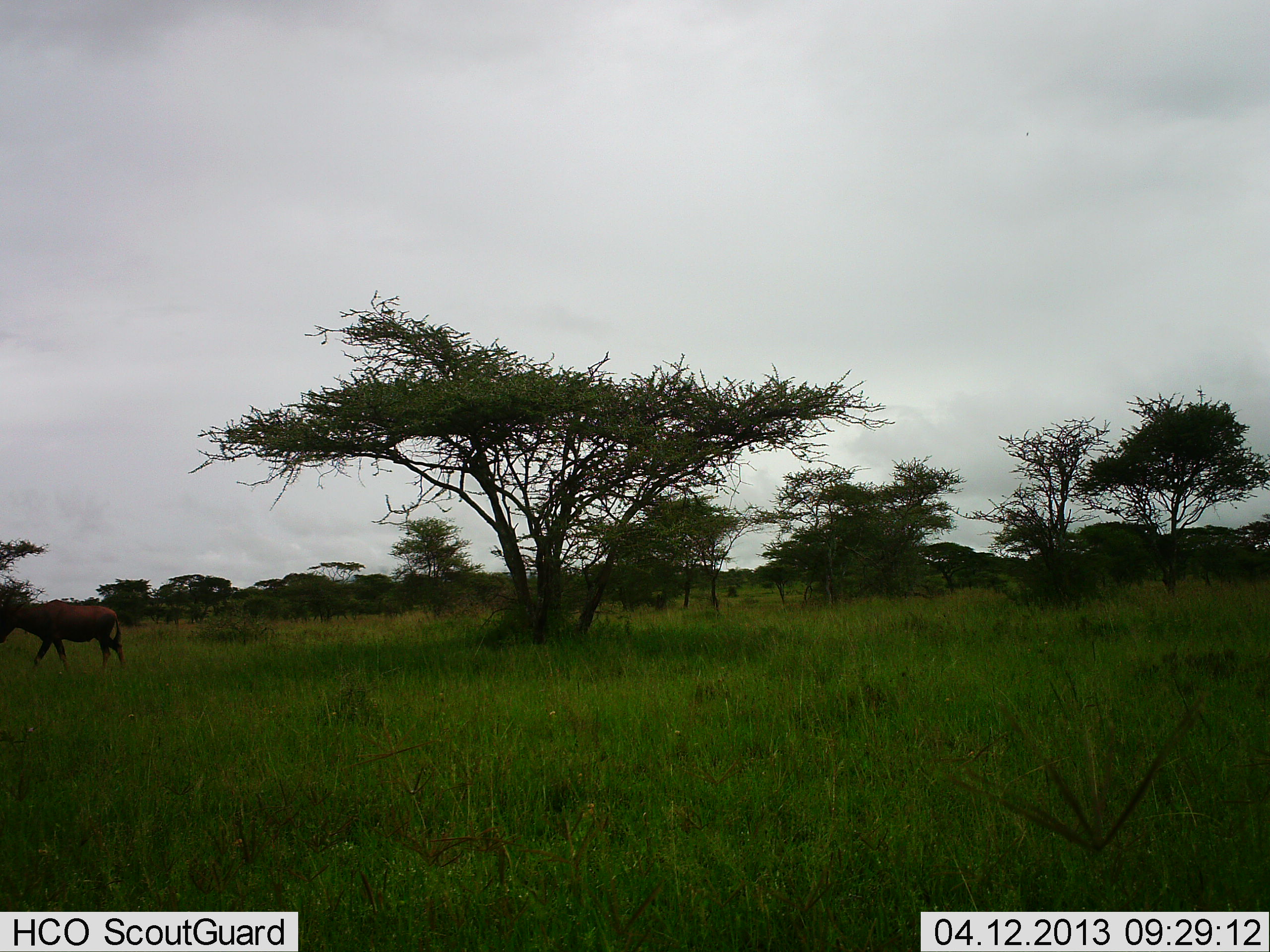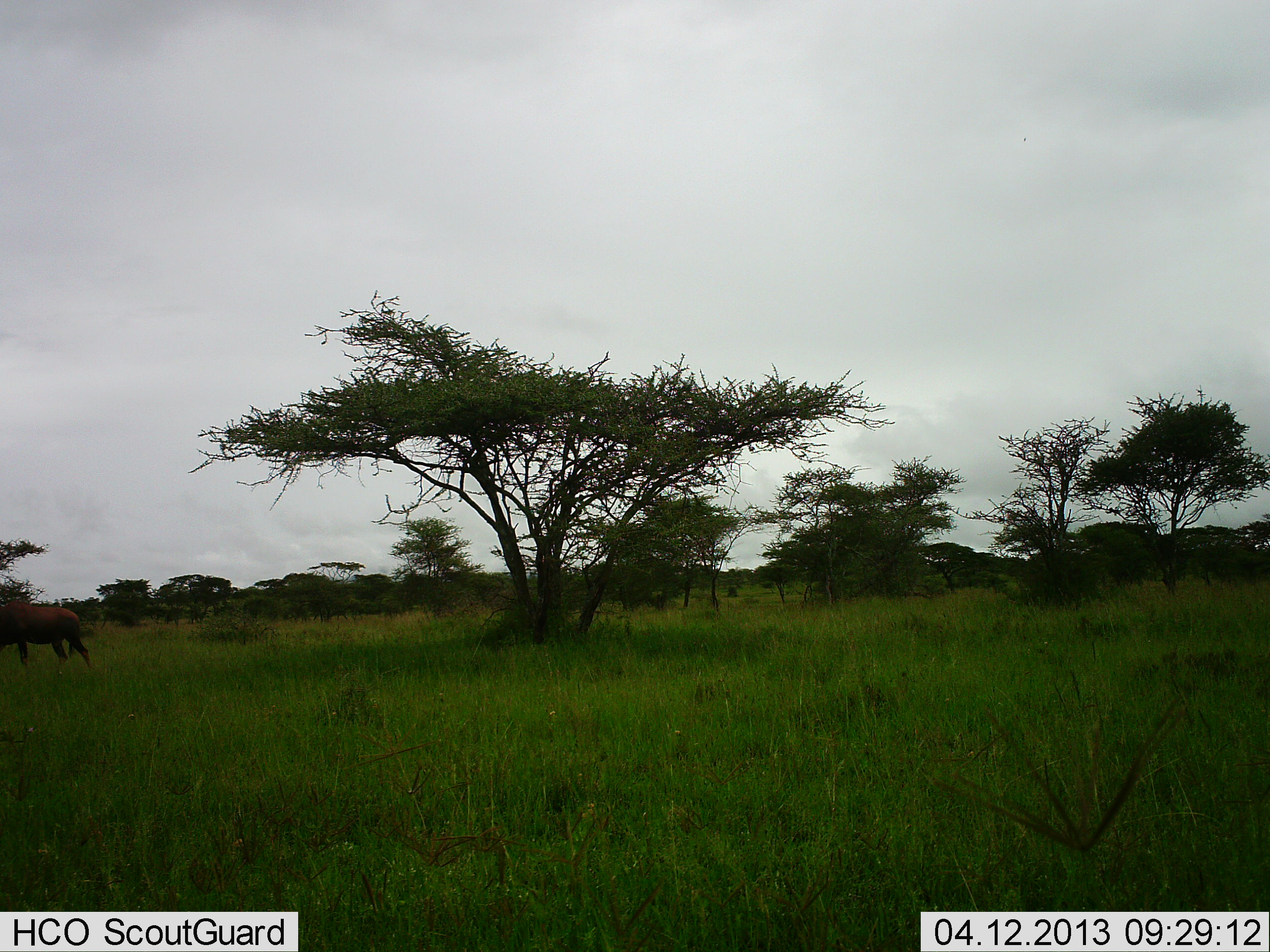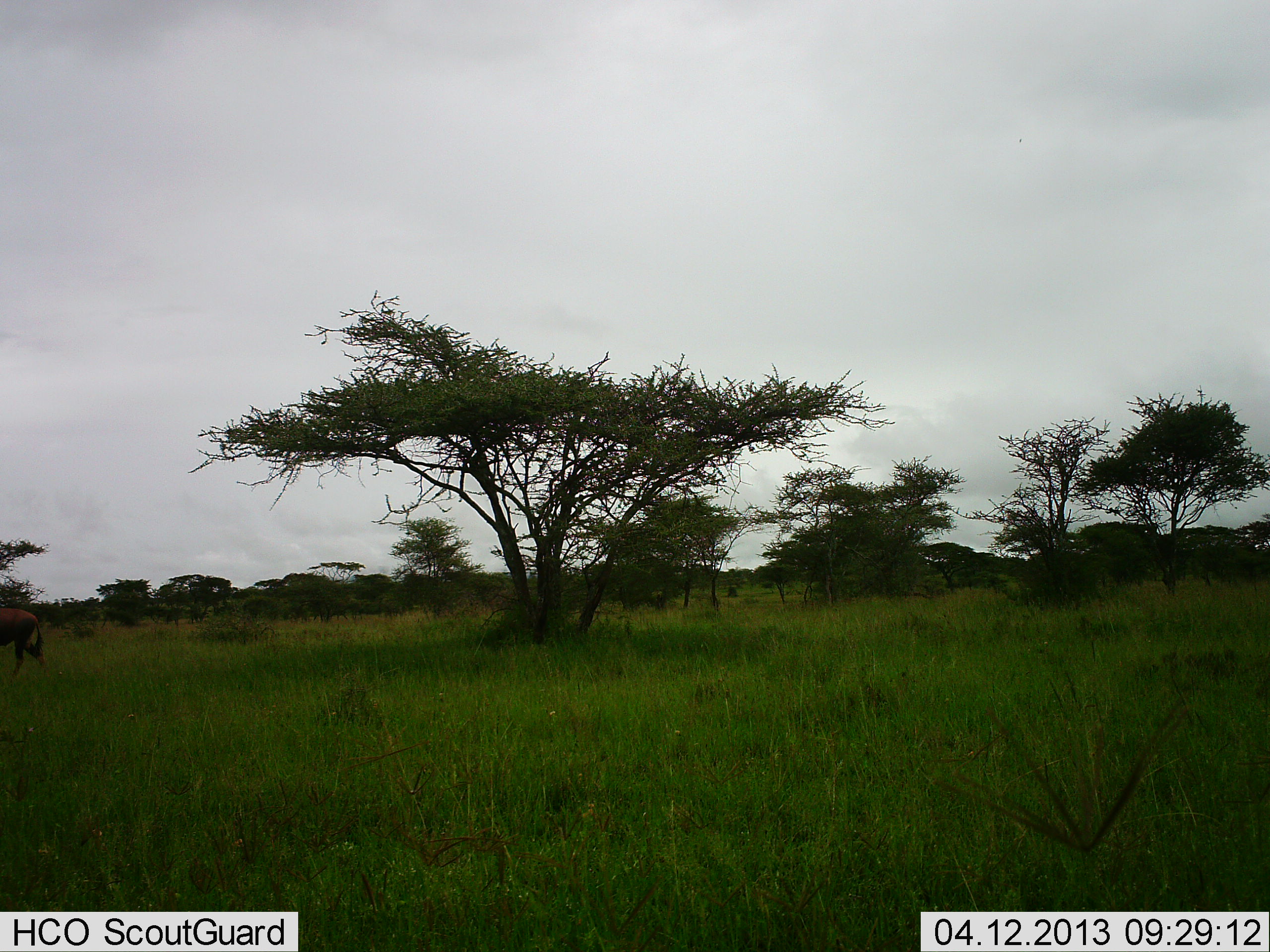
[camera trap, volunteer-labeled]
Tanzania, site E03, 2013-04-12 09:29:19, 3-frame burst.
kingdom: Animalia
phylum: Chordata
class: Mammalia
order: Artiodactyla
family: Bovidae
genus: Damaliscus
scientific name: Damaliscus lunatus jimela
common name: topi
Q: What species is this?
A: Topi (Damaliscus lunatus jimela).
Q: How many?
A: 1.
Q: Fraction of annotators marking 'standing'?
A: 0%.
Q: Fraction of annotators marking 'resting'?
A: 0%.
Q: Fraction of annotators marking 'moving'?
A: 100%.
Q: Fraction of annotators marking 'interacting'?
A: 0%.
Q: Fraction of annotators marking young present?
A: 0%.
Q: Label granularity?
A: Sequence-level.